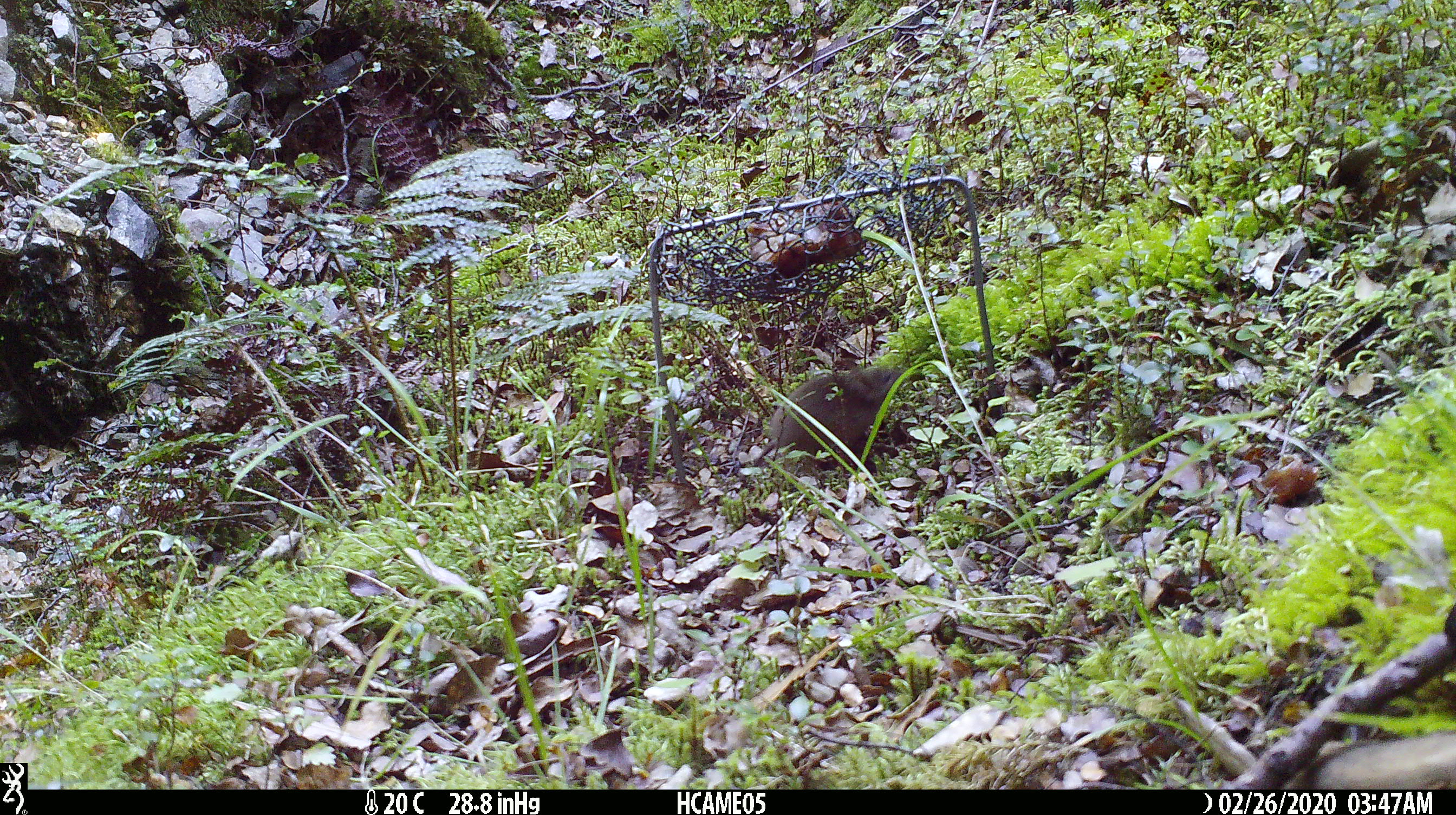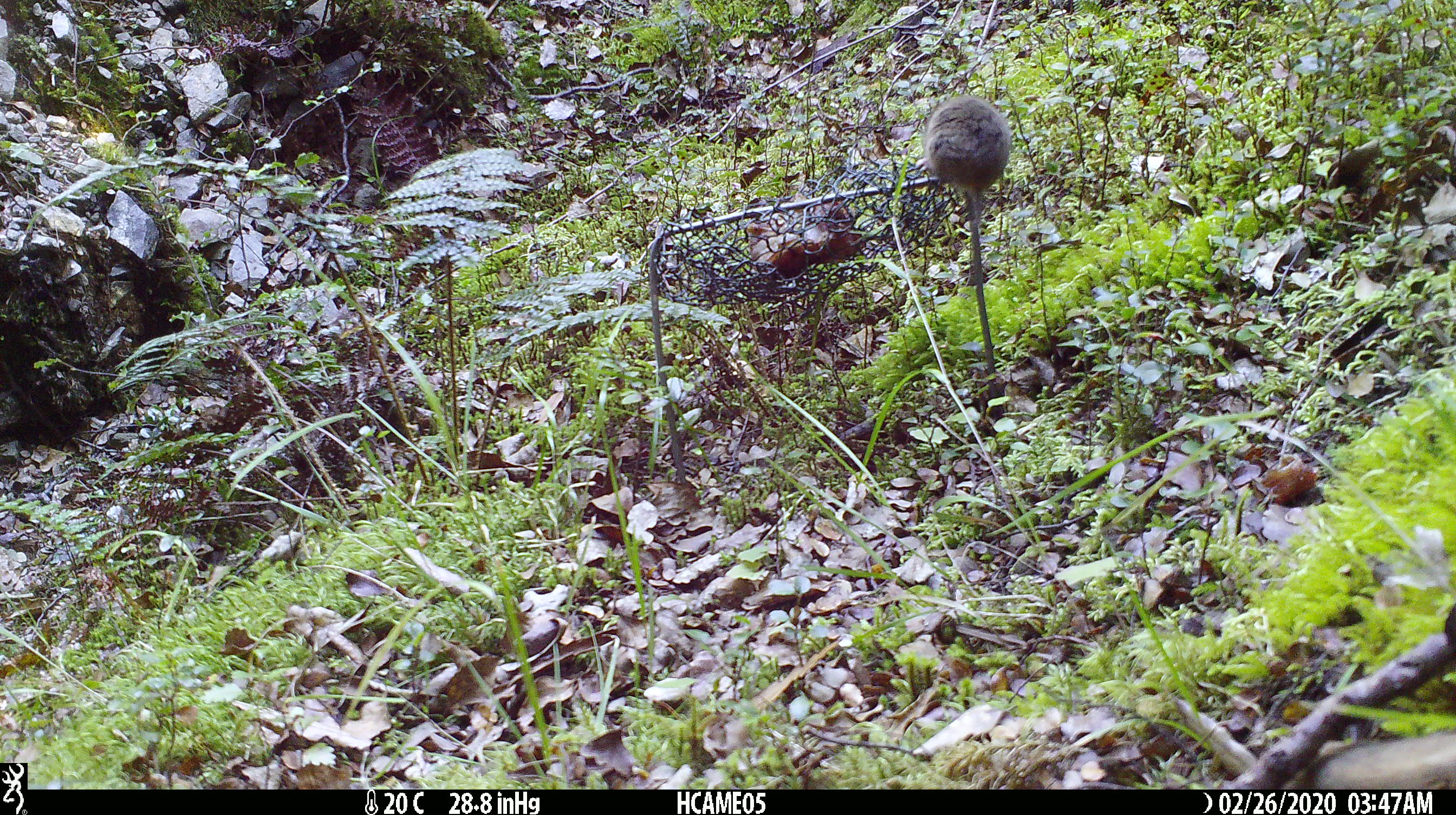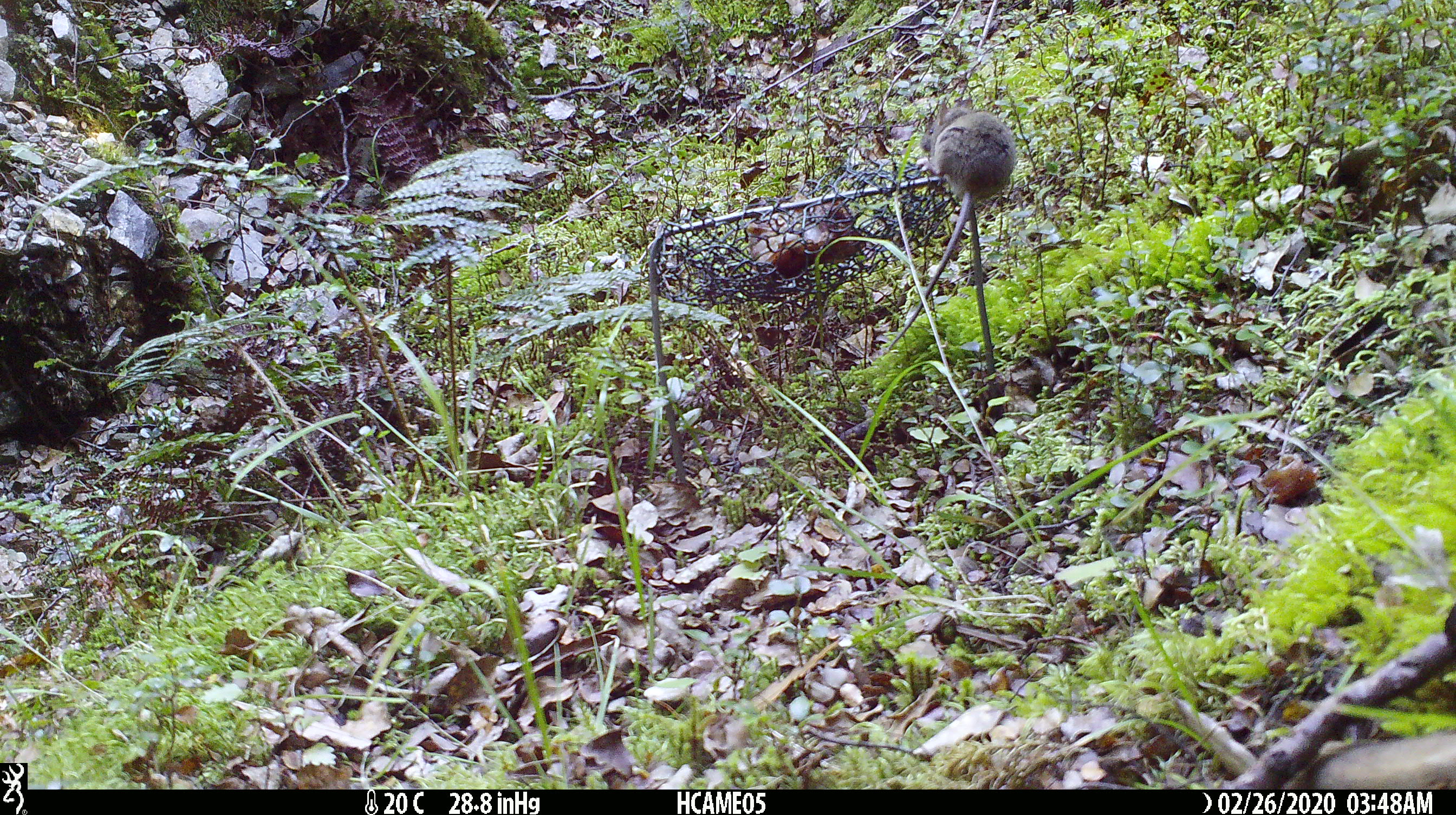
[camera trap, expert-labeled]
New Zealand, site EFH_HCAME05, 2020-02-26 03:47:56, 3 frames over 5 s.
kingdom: Animalia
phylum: Chordata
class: Mammalia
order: Rodentia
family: Muridae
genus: Mus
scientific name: Mus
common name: mouse